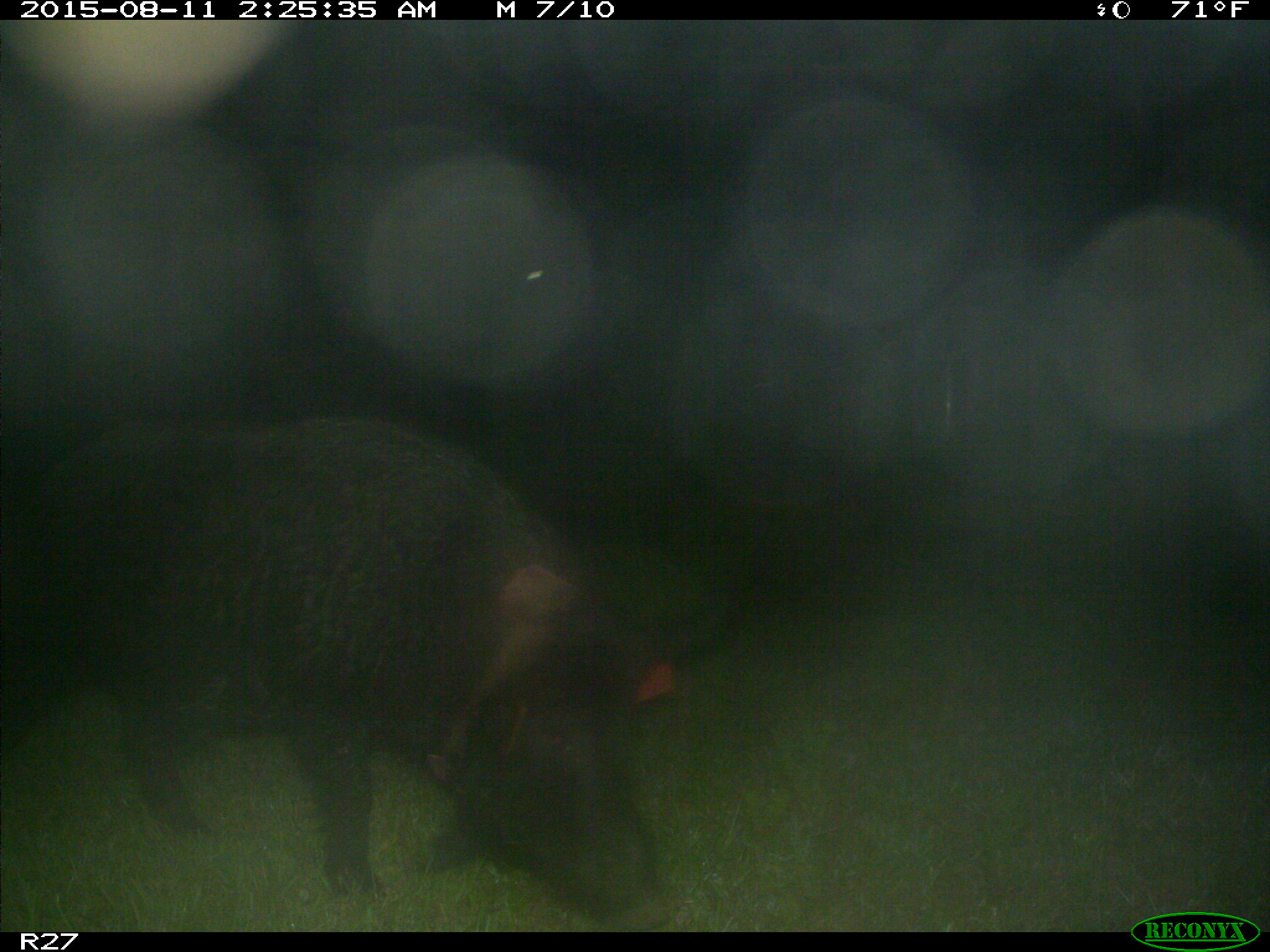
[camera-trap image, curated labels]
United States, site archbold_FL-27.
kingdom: Animalia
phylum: Chordata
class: Mammalia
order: Artiodactyla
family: Suidae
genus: Sus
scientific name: Sus scrofa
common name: wild boar